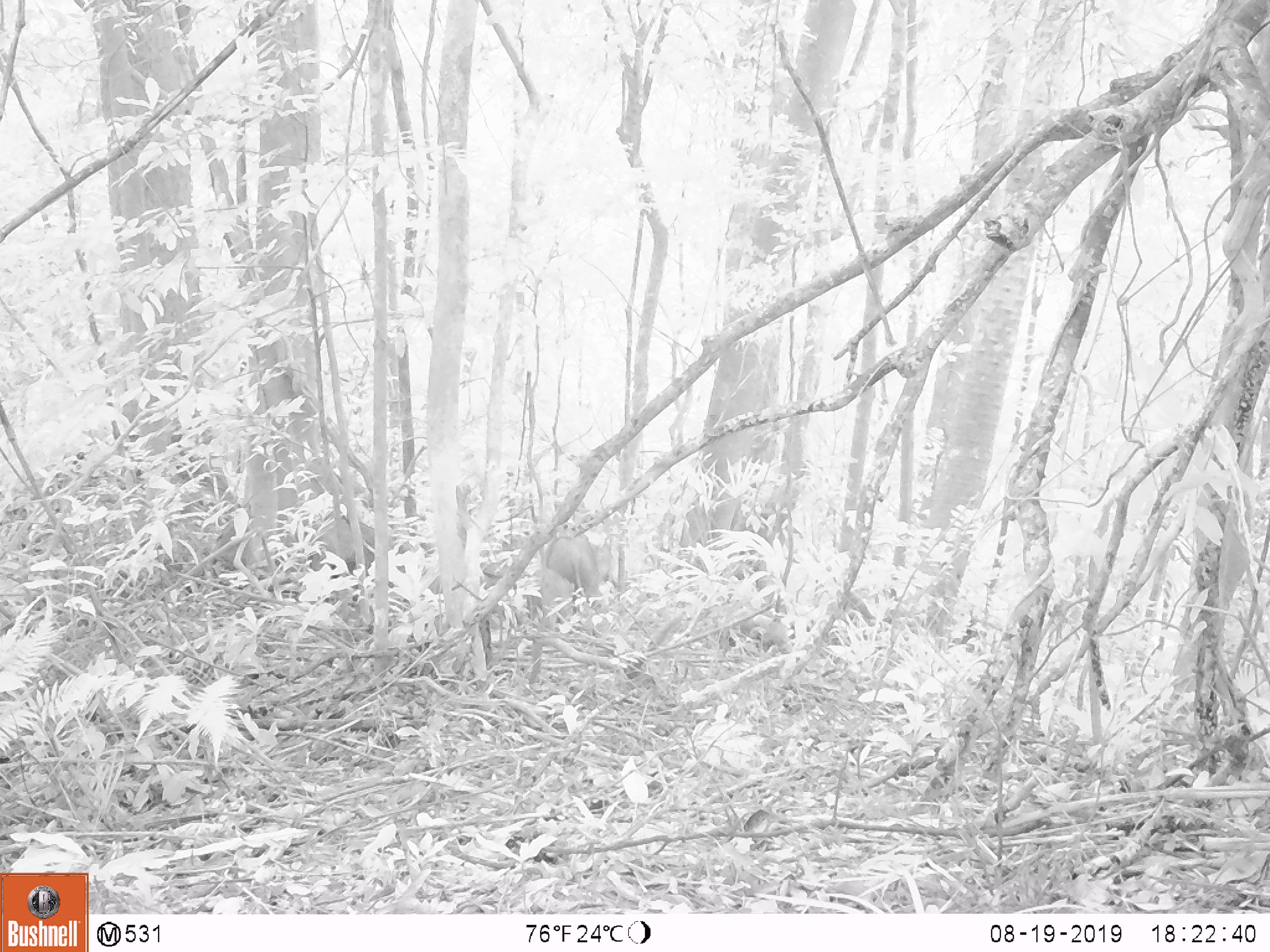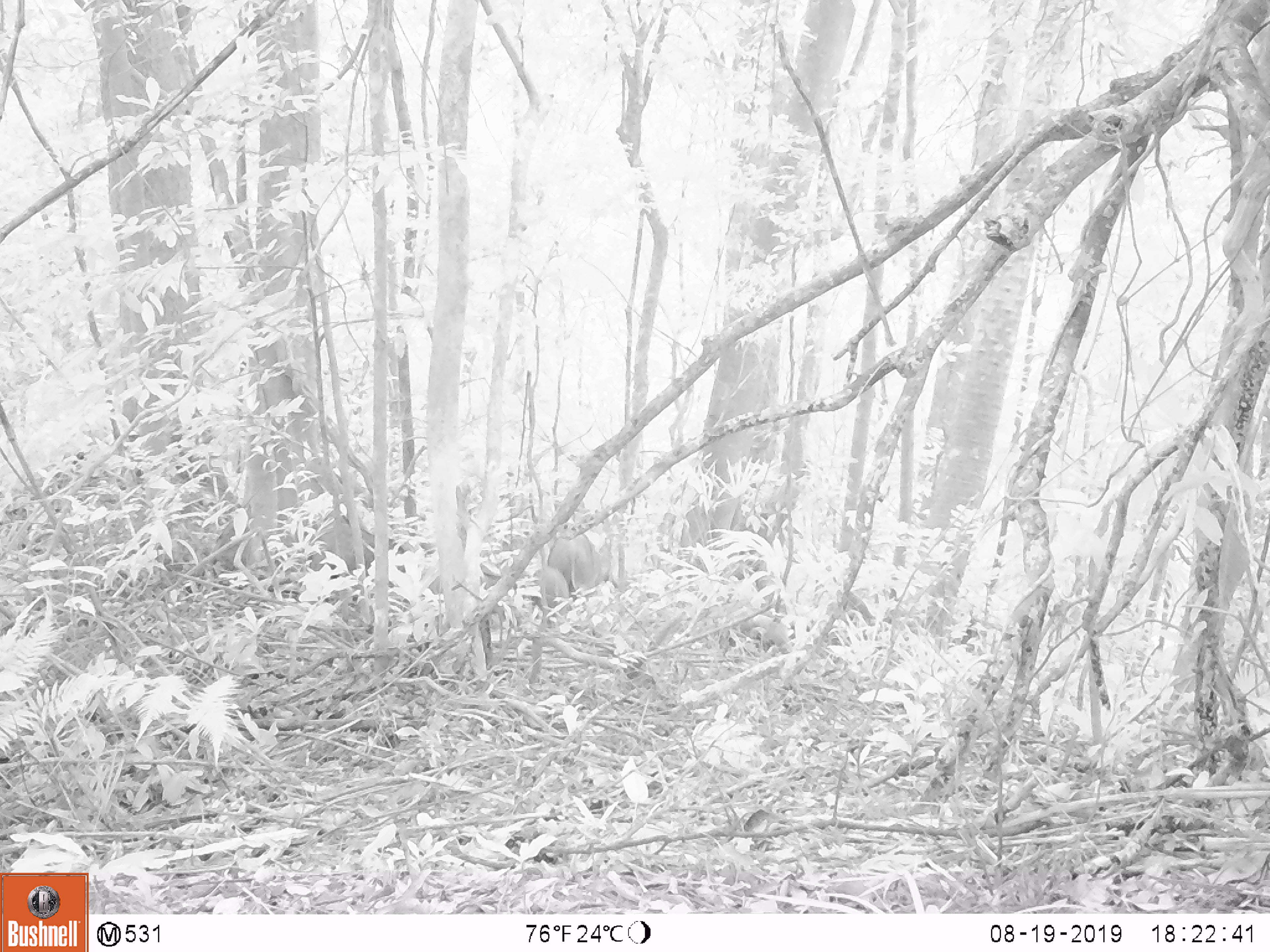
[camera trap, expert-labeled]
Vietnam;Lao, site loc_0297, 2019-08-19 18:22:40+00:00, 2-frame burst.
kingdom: Animalia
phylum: Chordata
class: Mammalia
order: Artiodactyla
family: Suidae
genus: Sus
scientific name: Sus scrofa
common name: eurasian wild pig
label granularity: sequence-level